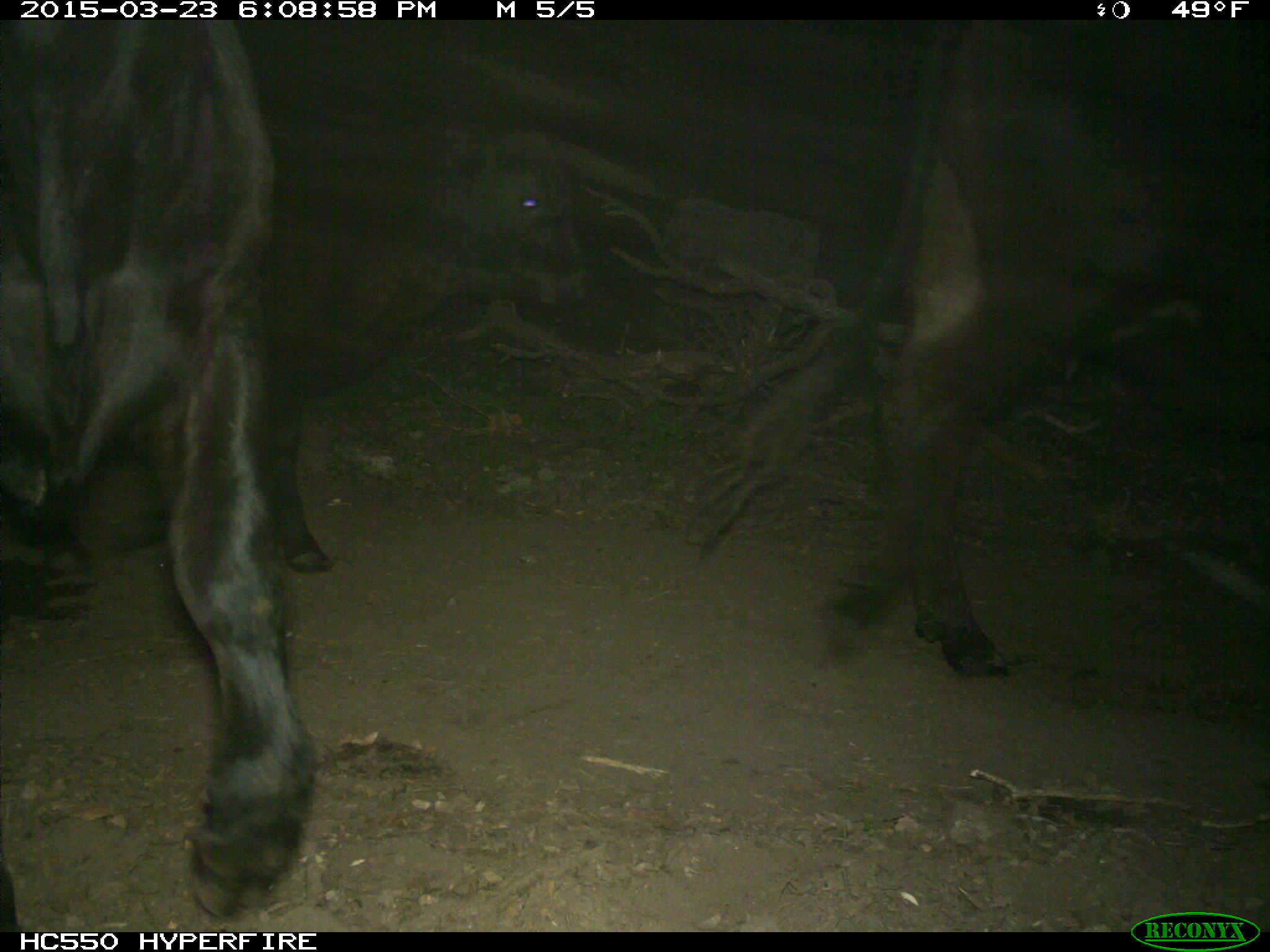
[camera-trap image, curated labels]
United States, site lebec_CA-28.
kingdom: Animalia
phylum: Chordata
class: Mammalia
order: Artiodactyla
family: Bovidae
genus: Bos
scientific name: Bos taurus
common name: domestic cow